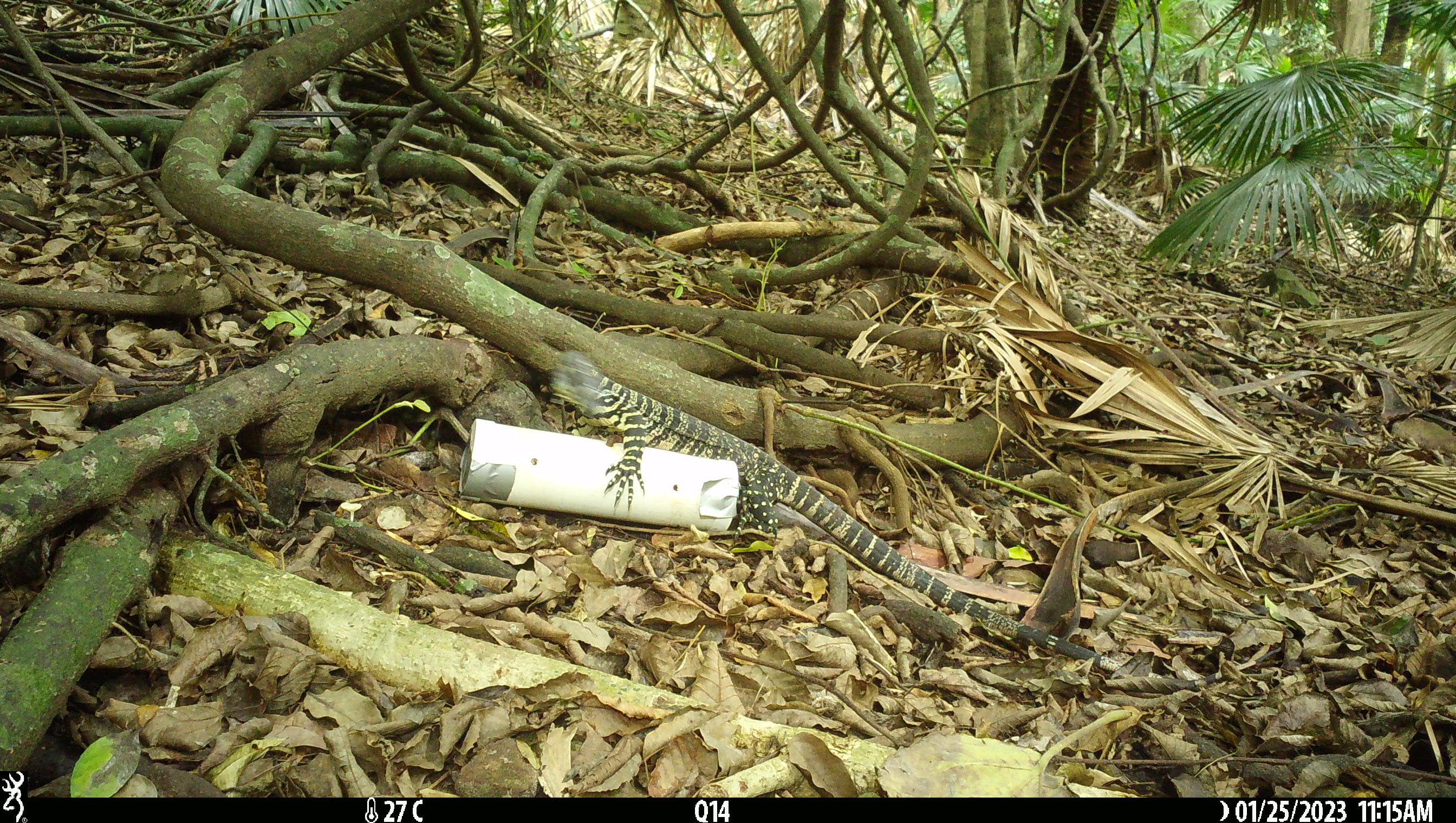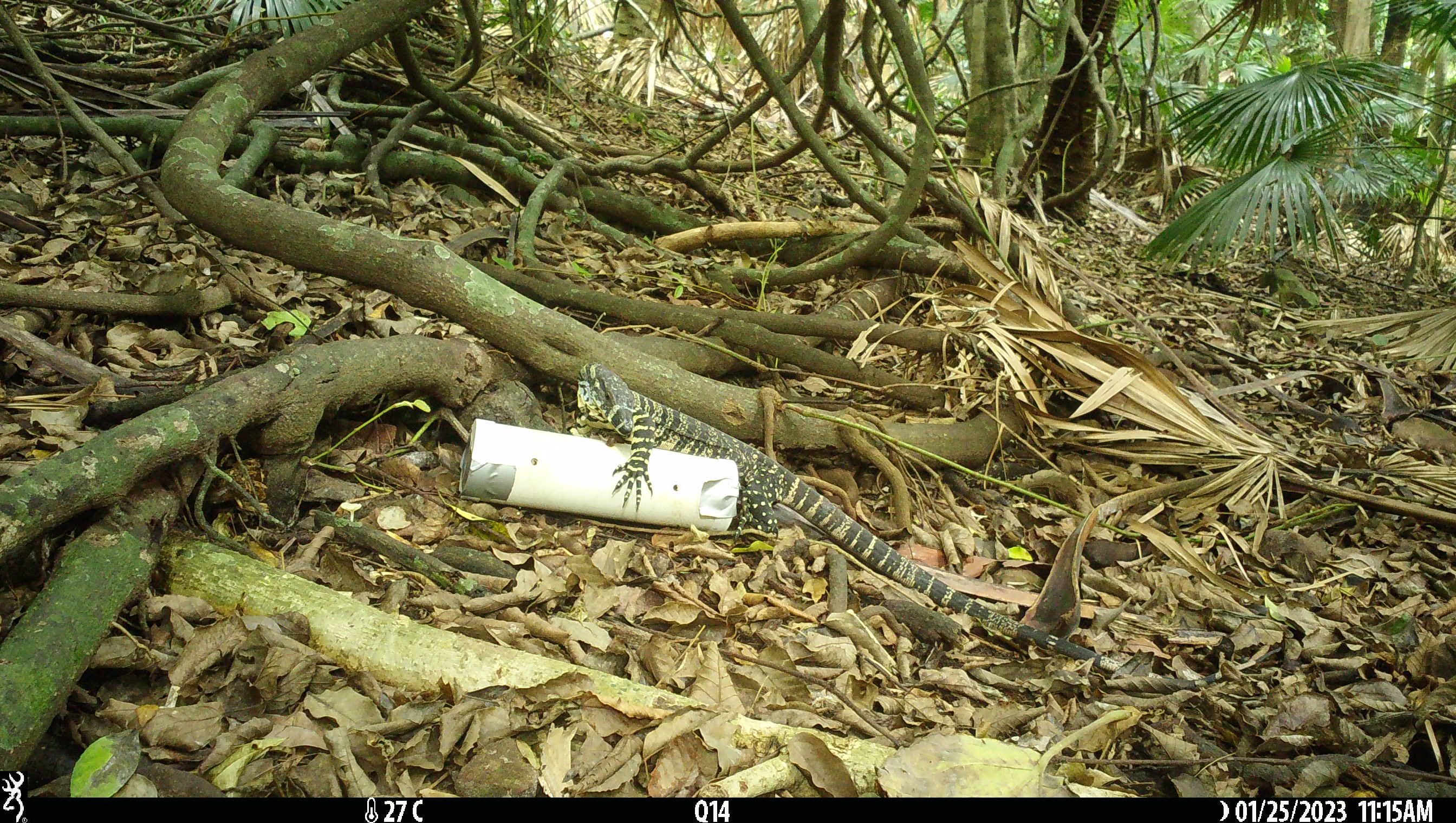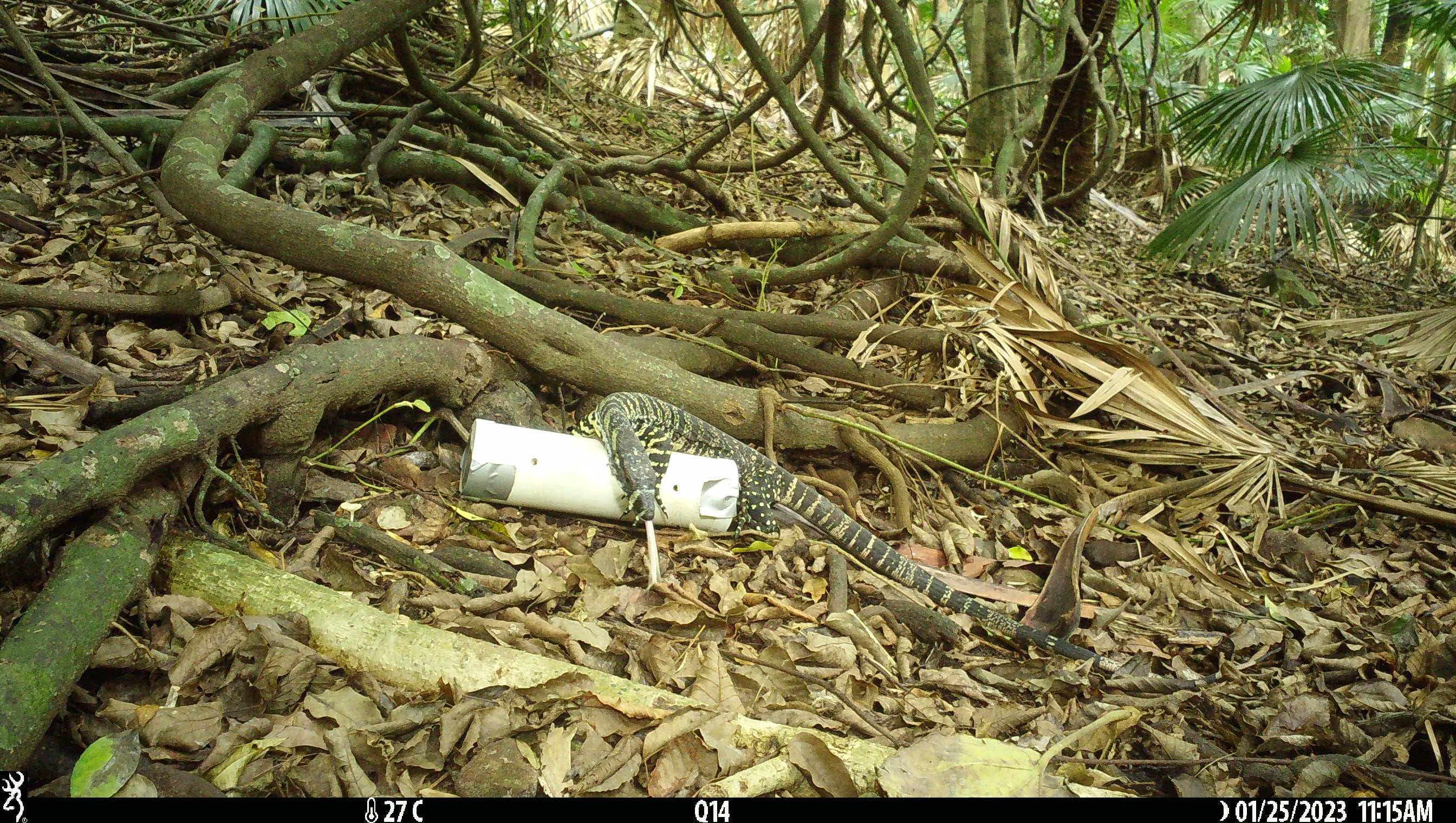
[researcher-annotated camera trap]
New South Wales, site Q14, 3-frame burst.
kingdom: Animalia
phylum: Chordata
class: Reptilia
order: Squamata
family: Varanidae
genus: Varanus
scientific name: Varanus varius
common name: lace monitor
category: goanna